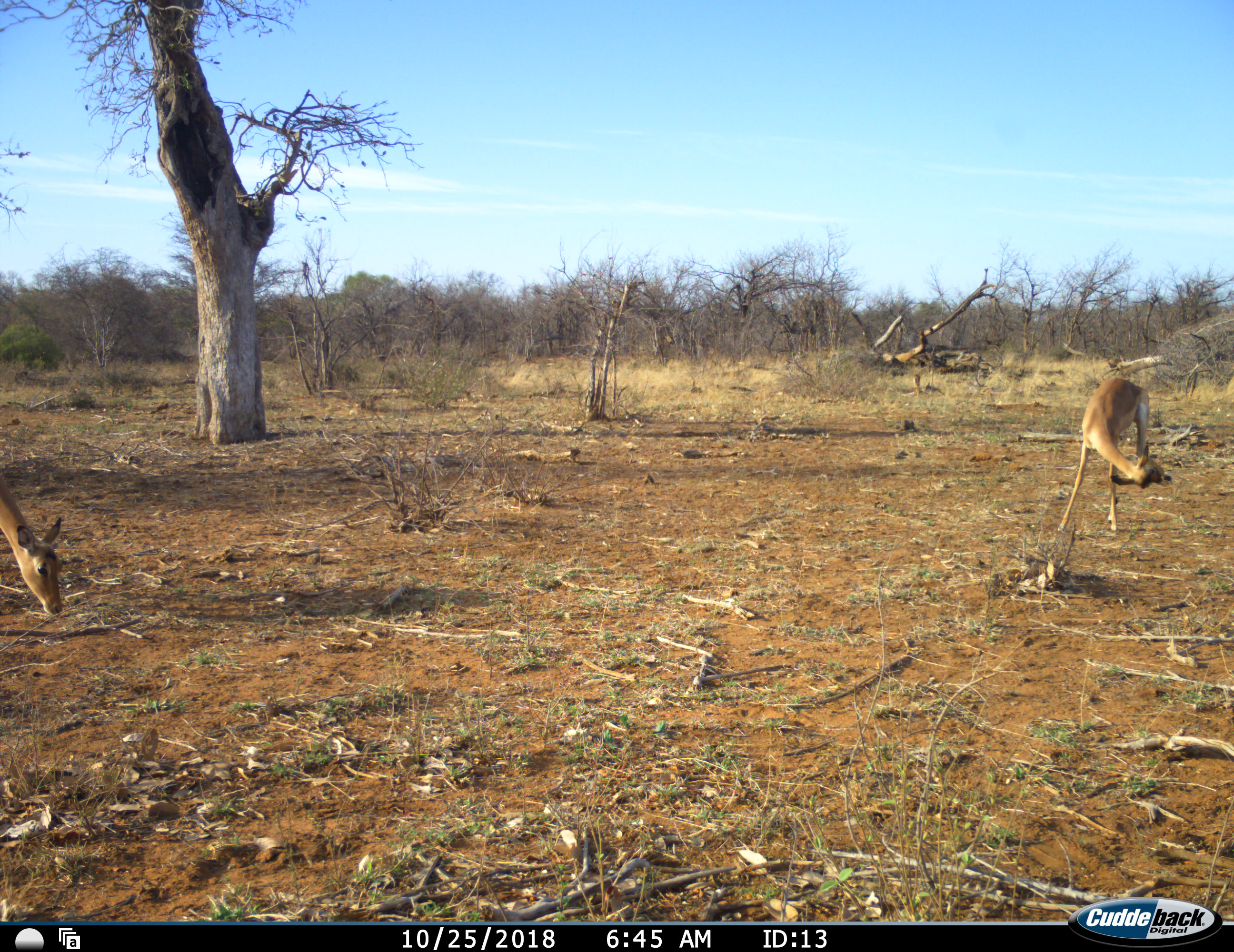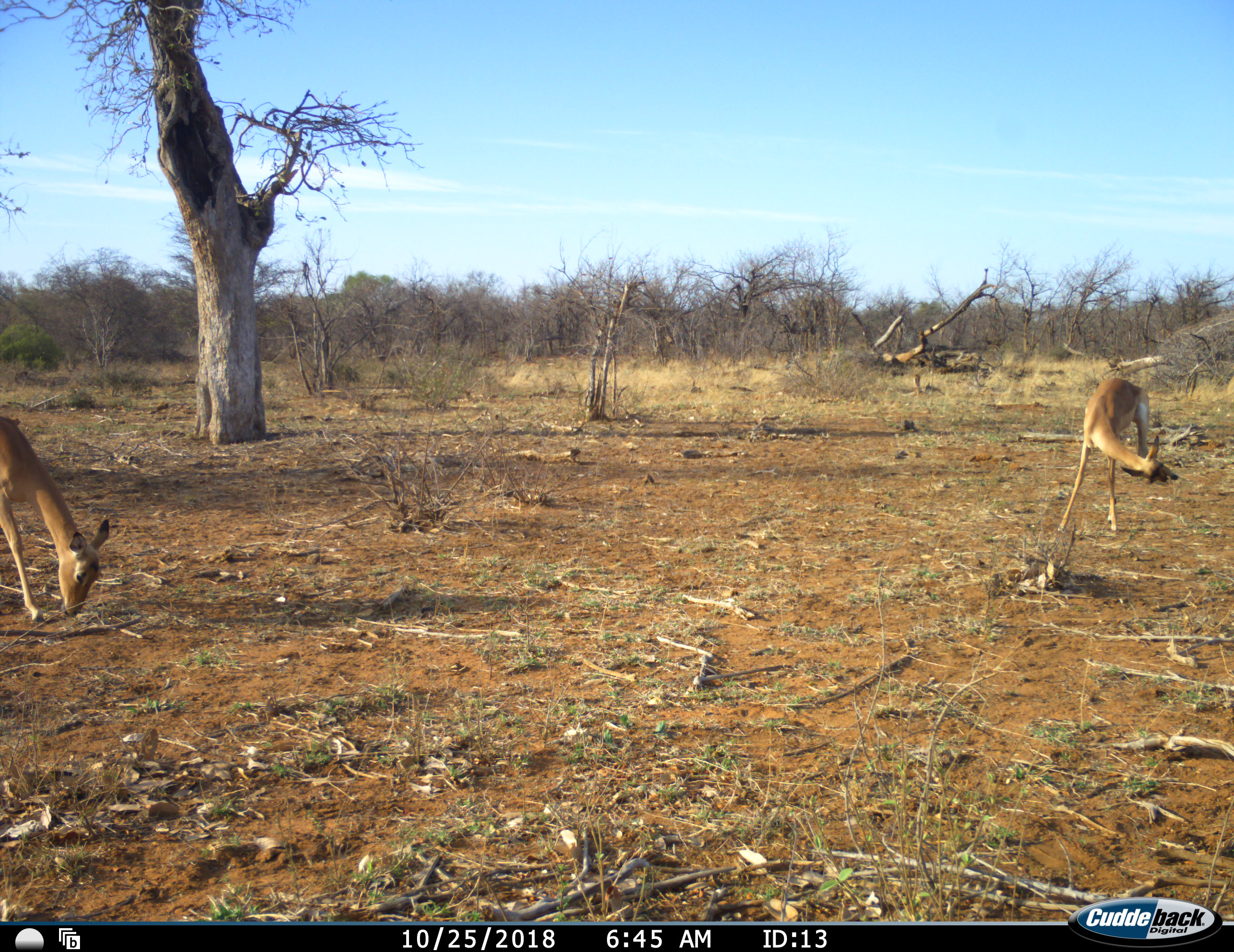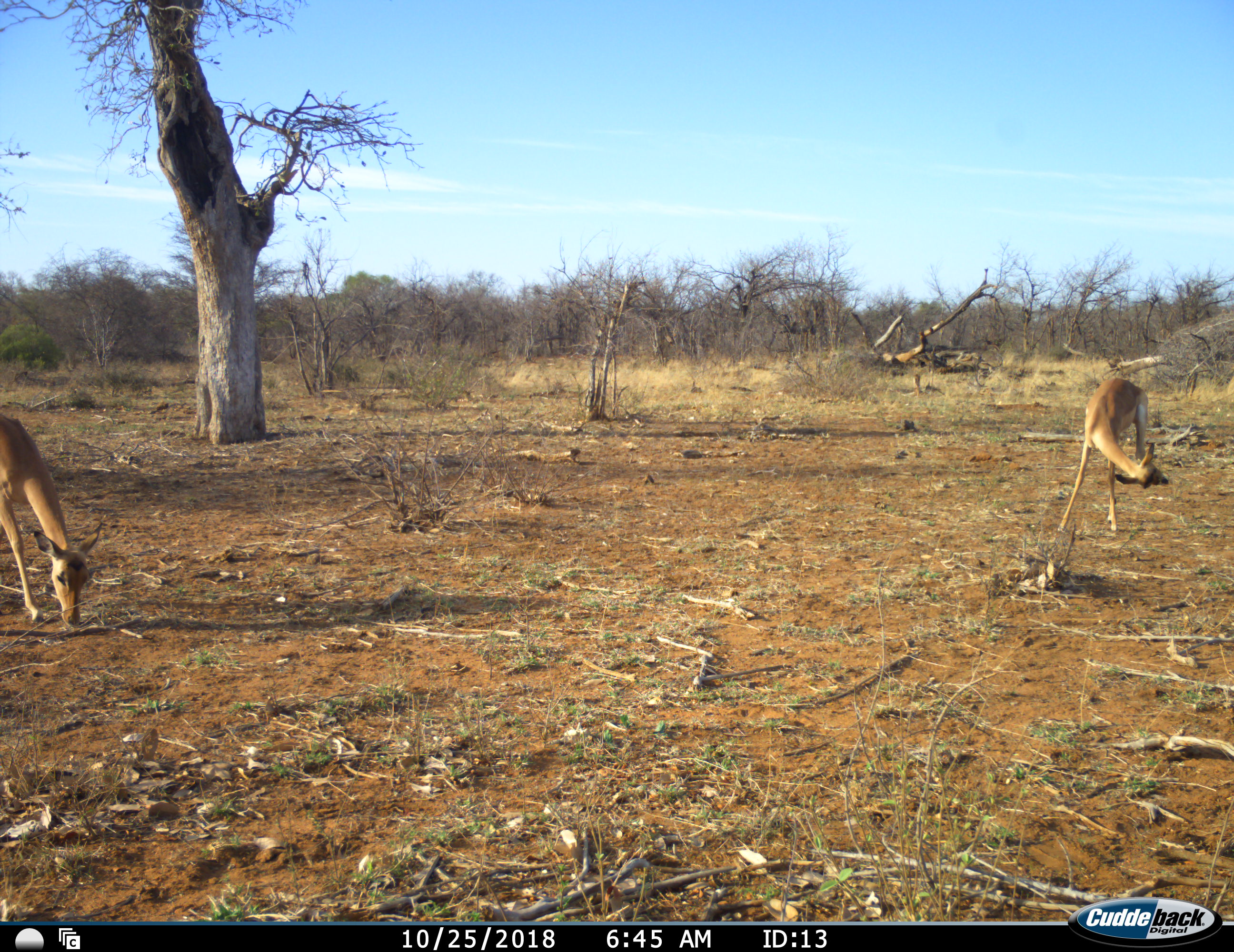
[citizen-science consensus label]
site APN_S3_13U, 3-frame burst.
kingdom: Animalia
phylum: Chordata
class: Mammalia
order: Artiodactyla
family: Bovidae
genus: Aepyceros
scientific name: Aepyceros melampus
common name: impala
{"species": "impala (Aepyceros melampus)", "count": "2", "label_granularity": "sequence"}